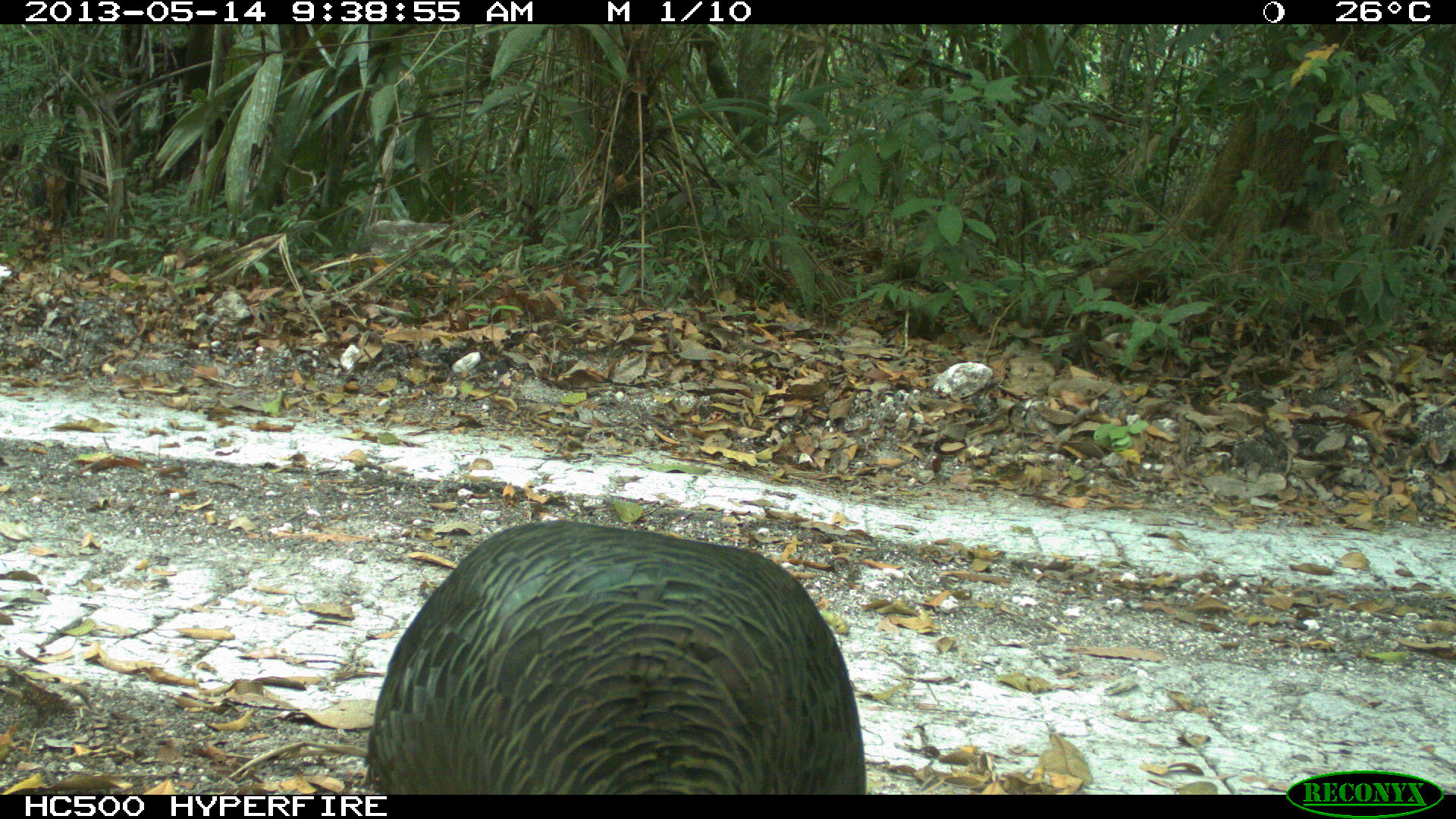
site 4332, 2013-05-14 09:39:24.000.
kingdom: Animalia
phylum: Chordata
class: Aves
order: Galliformes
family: Phasianidae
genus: Meleagris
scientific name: Meleagris ocellata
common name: ocellated turkey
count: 1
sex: male